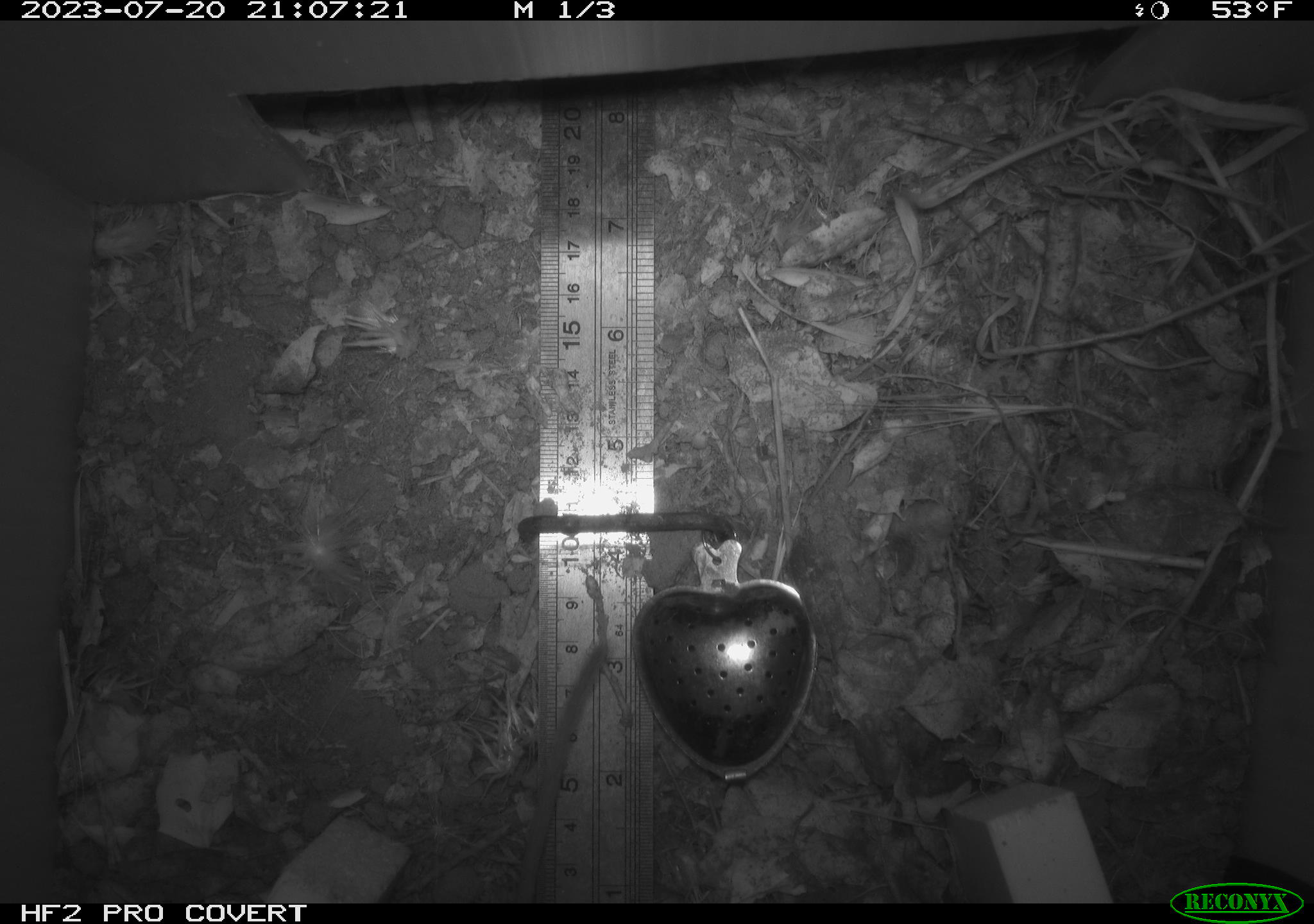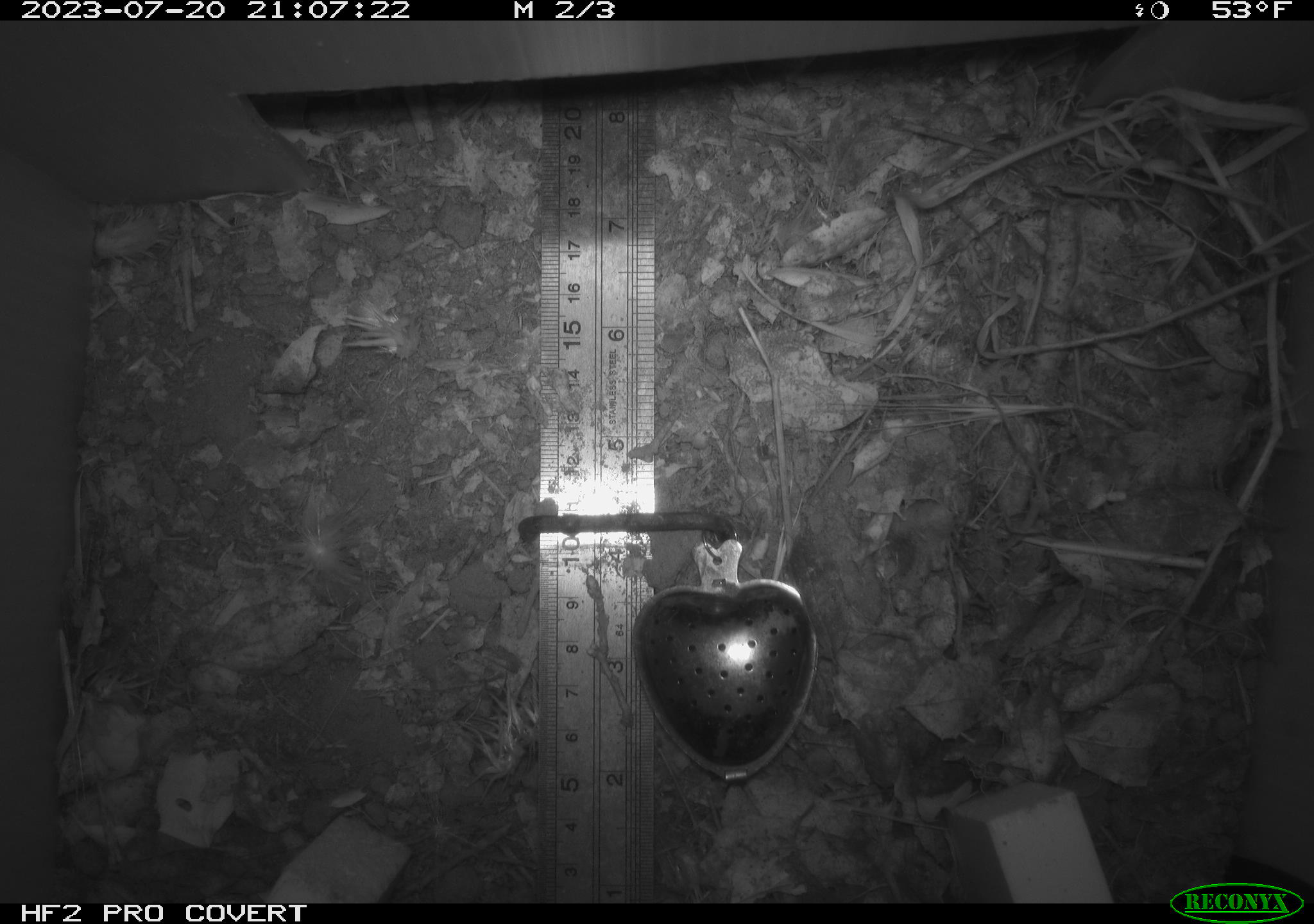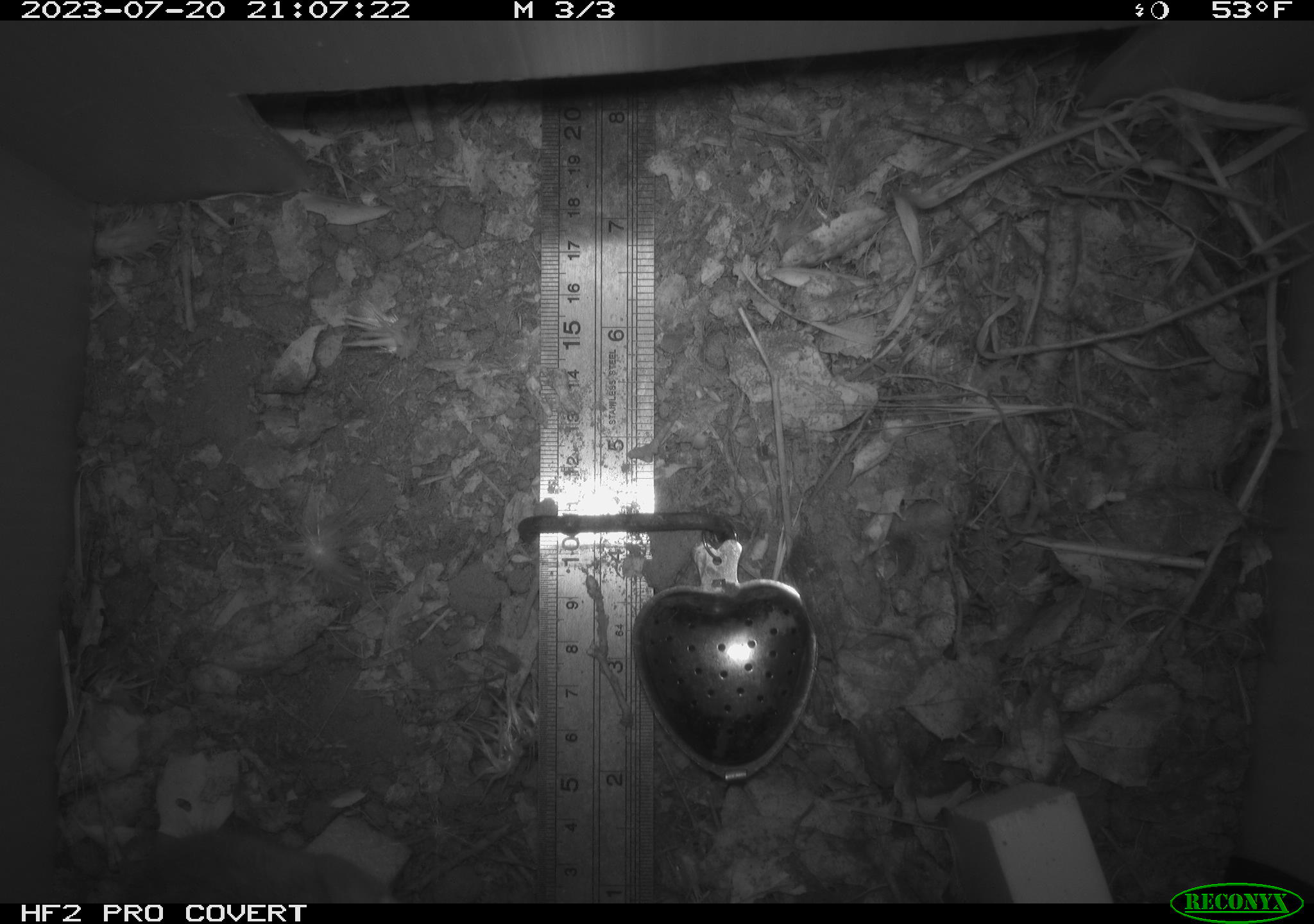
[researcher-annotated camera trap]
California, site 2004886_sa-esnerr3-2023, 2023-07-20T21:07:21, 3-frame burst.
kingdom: Animalia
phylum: Chordata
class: Mammalia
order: Rodentia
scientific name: Rodentia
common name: mouse species